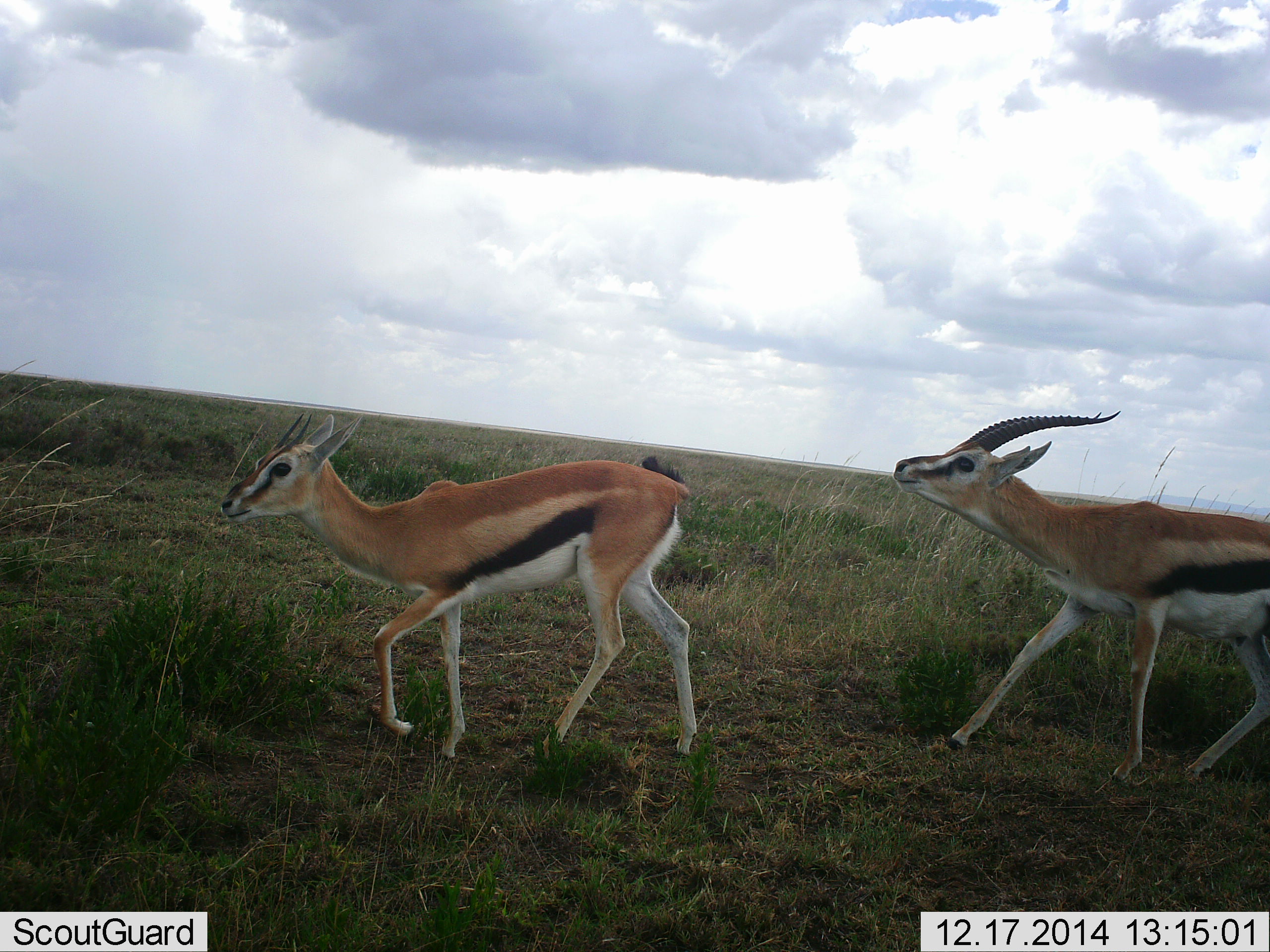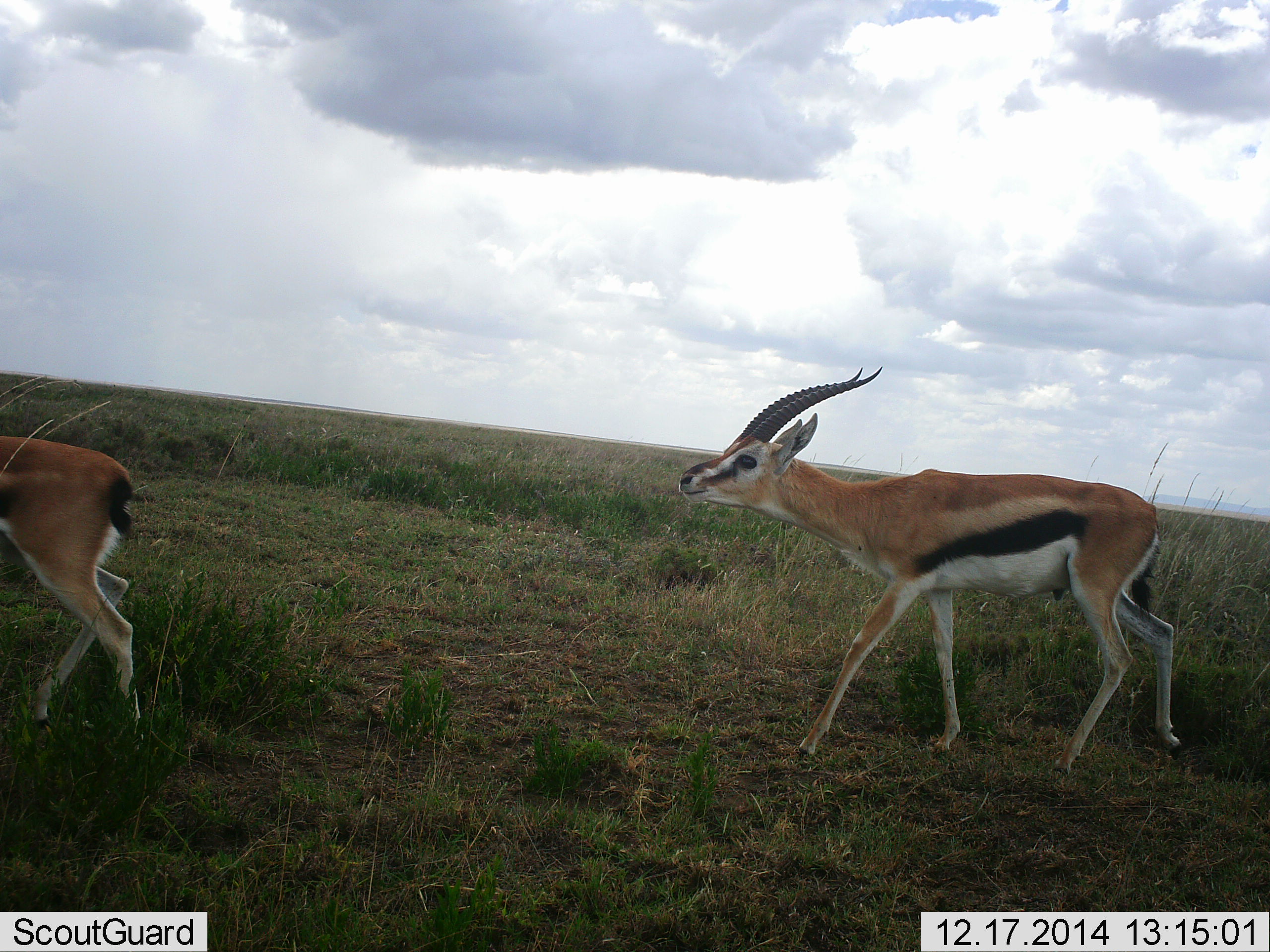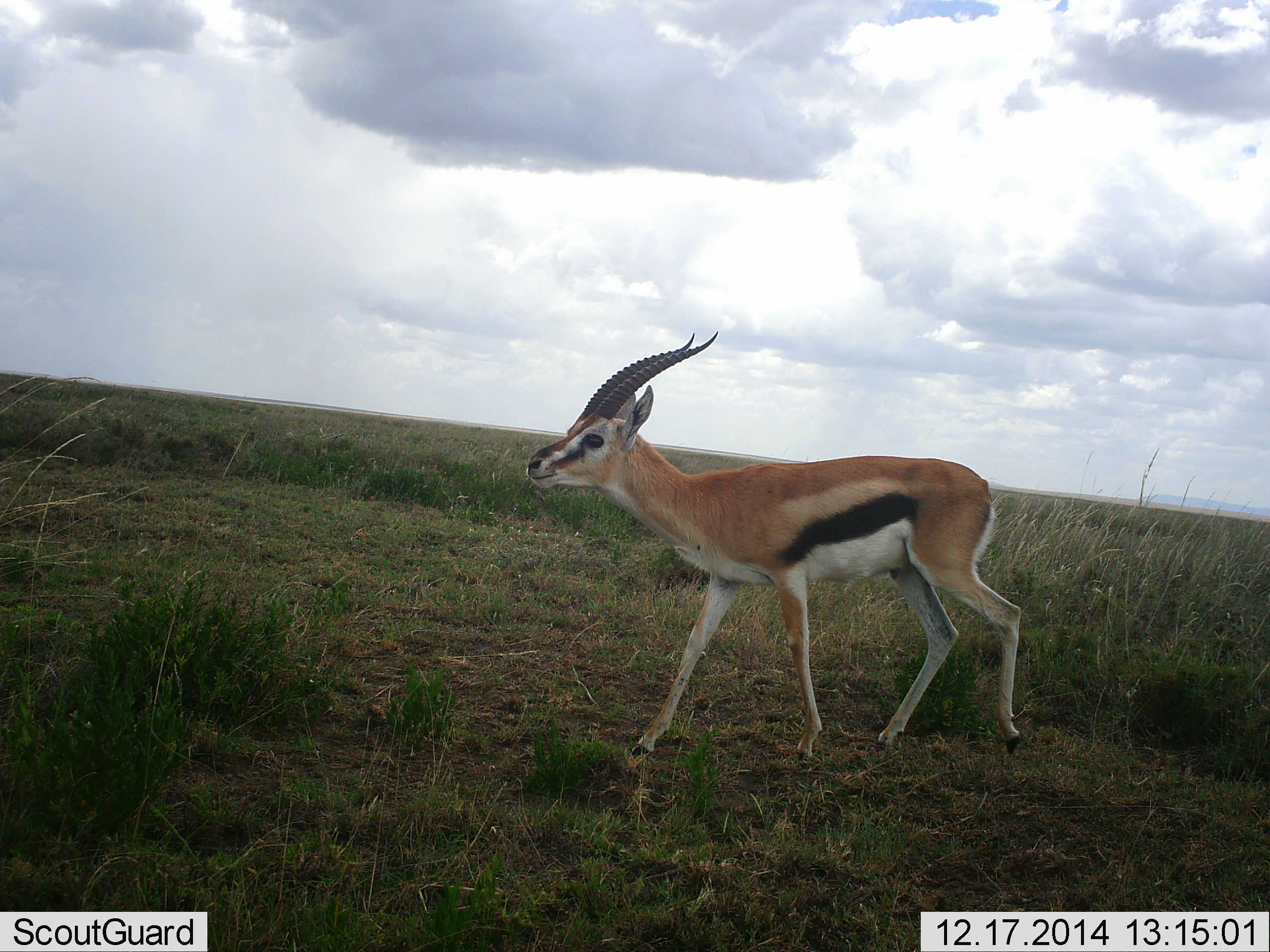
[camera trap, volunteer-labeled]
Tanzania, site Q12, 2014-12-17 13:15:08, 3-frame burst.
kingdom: Animalia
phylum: Chordata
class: Mammalia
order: Artiodactyla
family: Bovidae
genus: Eudorcas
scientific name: Eudorcas thomsonii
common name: thomson's gazelle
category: gazellethomsons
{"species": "gazellethomsons (thomson's gazelle) (Eudorcas thomsonii)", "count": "2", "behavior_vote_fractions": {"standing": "0%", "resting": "0%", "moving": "100%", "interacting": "40%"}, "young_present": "0%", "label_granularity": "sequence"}